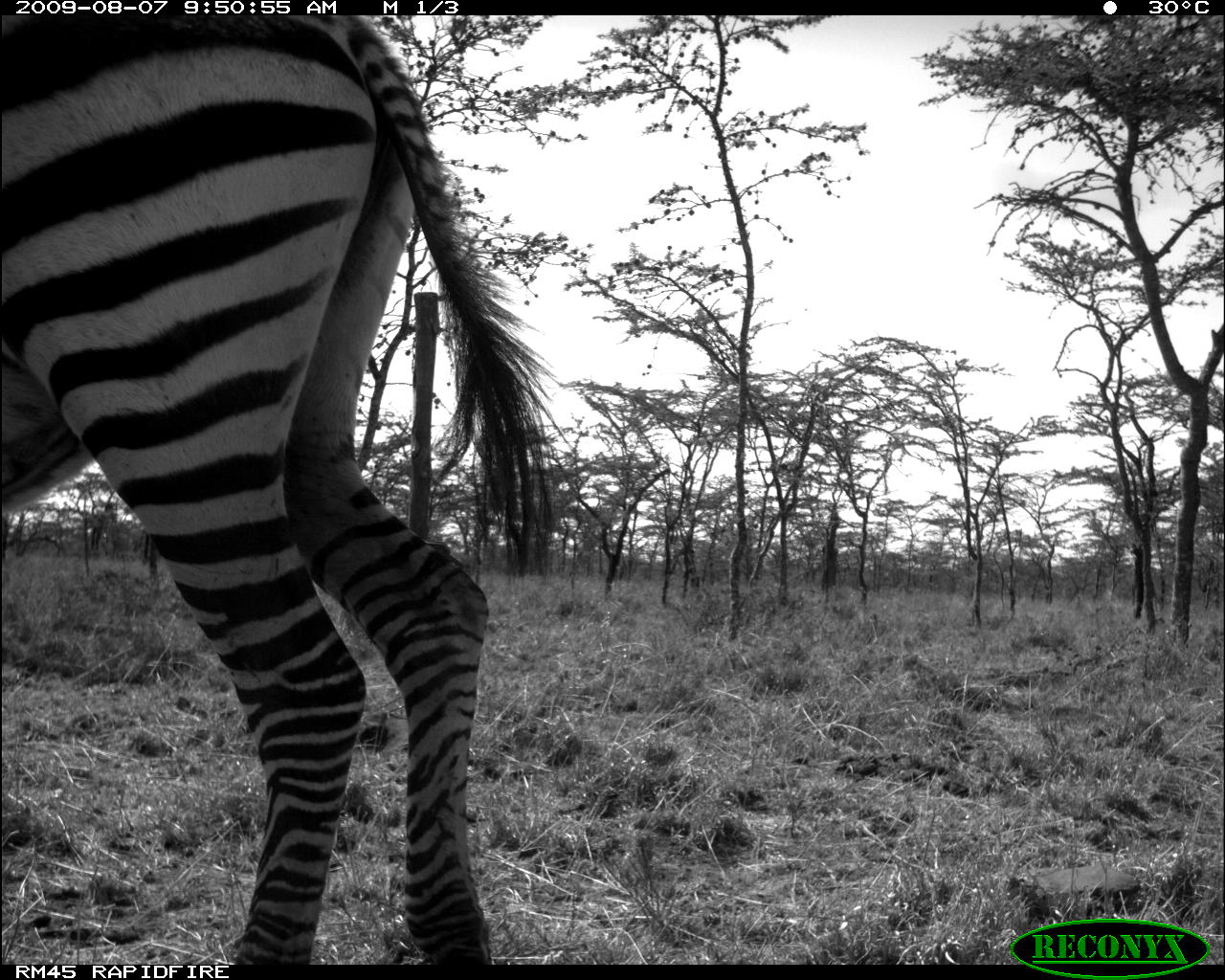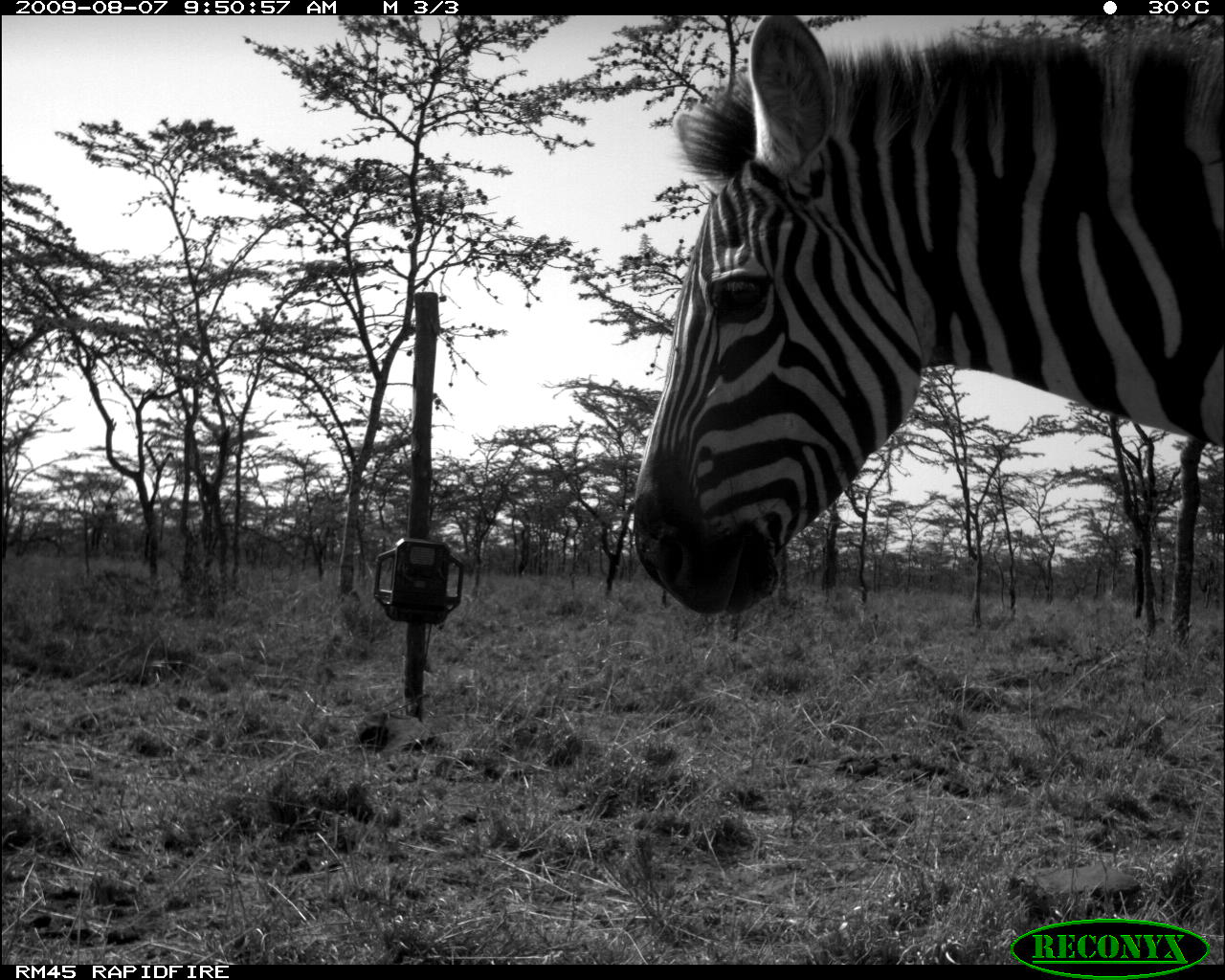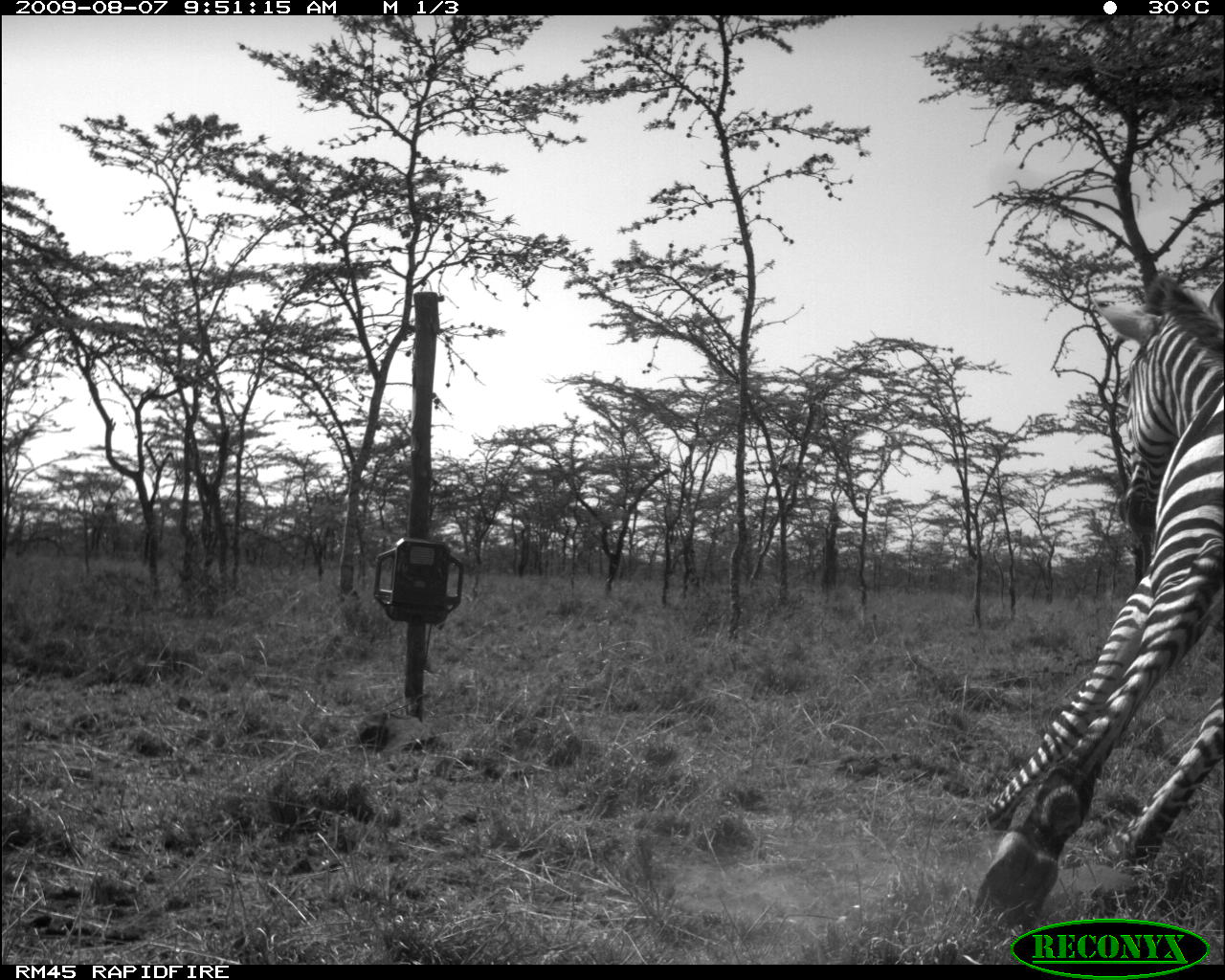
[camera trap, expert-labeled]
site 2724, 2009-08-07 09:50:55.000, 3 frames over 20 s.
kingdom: Animalia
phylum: Chordata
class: Mammalia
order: Perissodactyla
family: Equidae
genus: Equus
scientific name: Equus quagga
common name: plains zebra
Equus quagga (plains zebra), count 1.